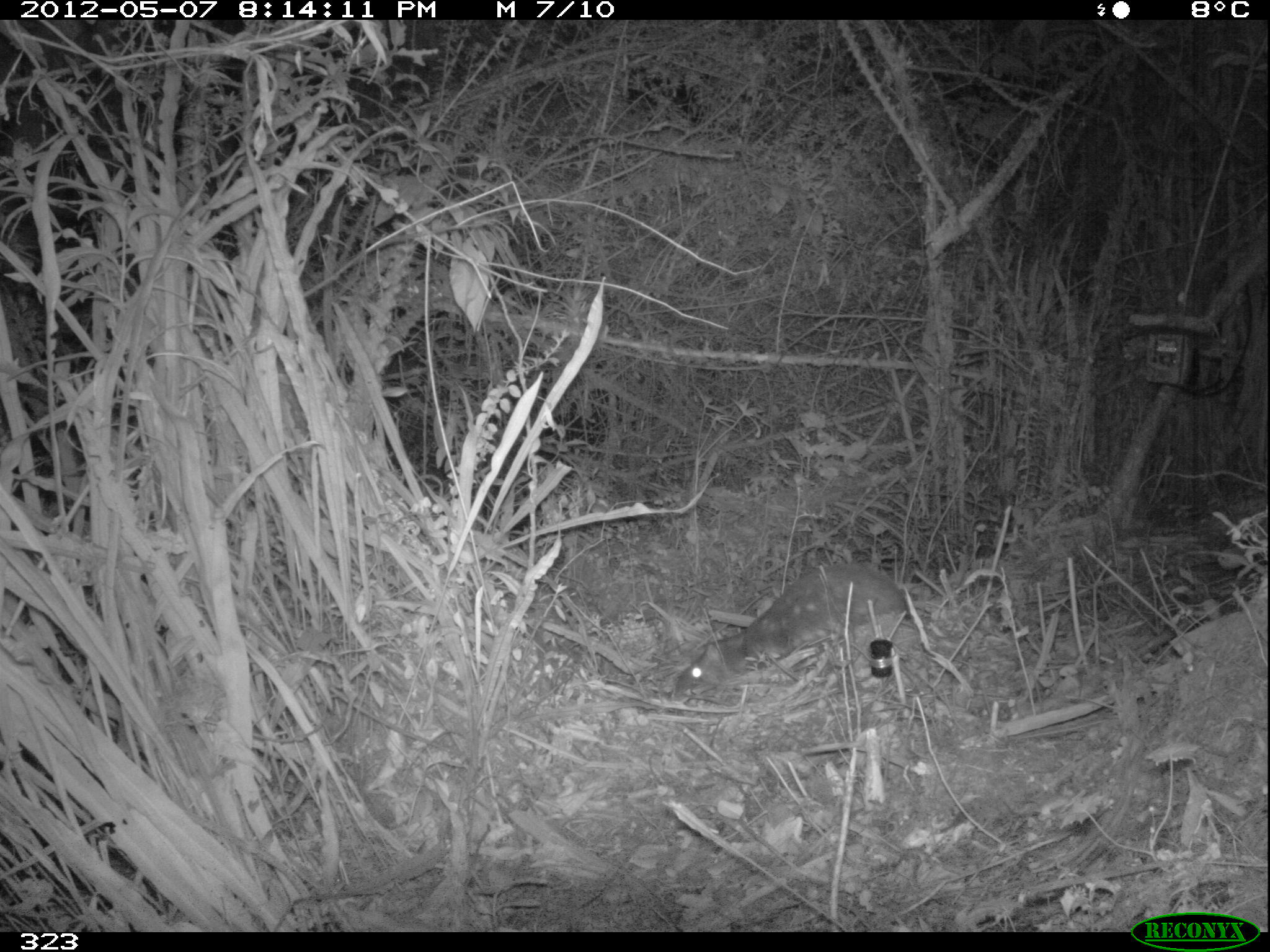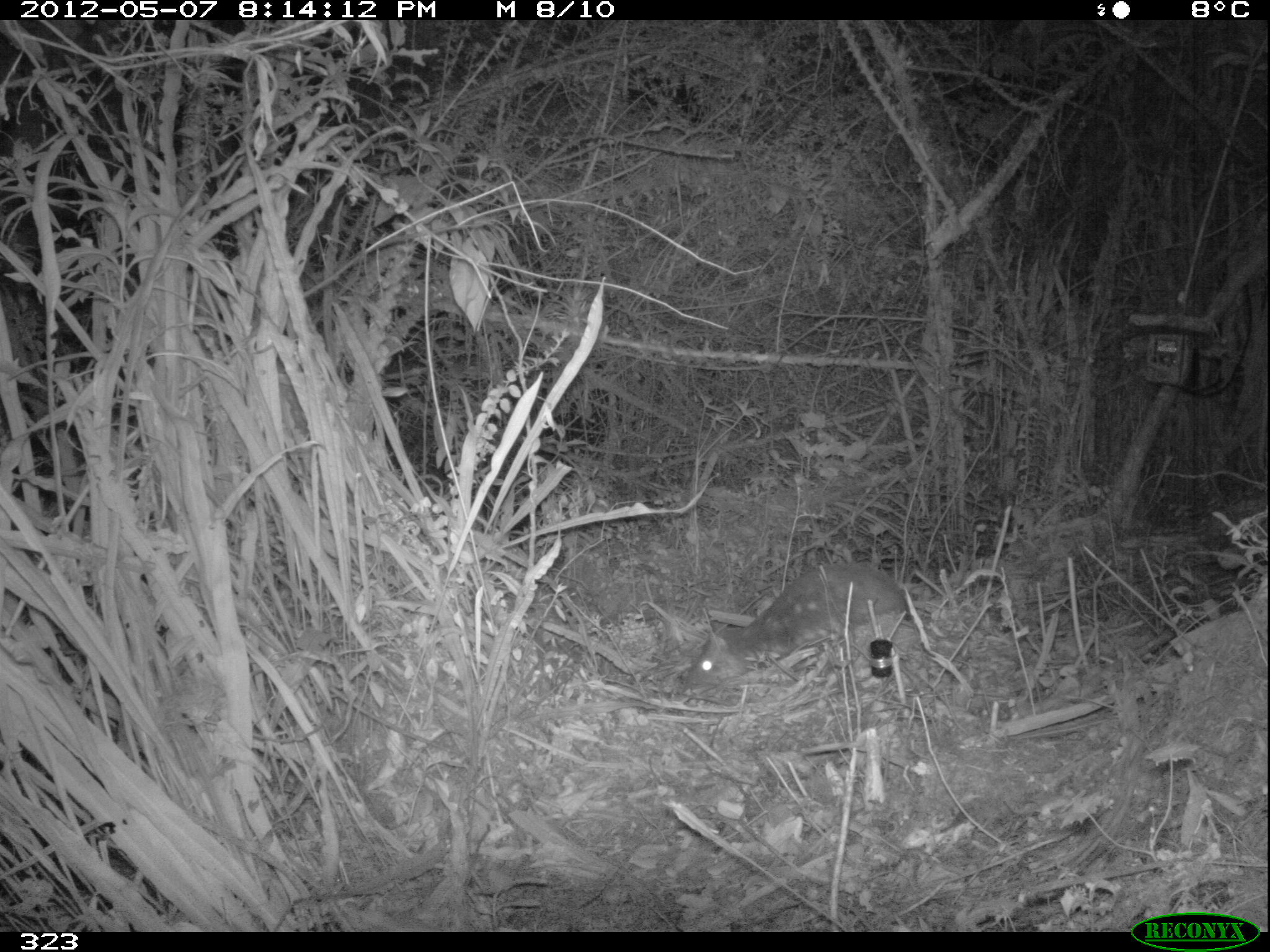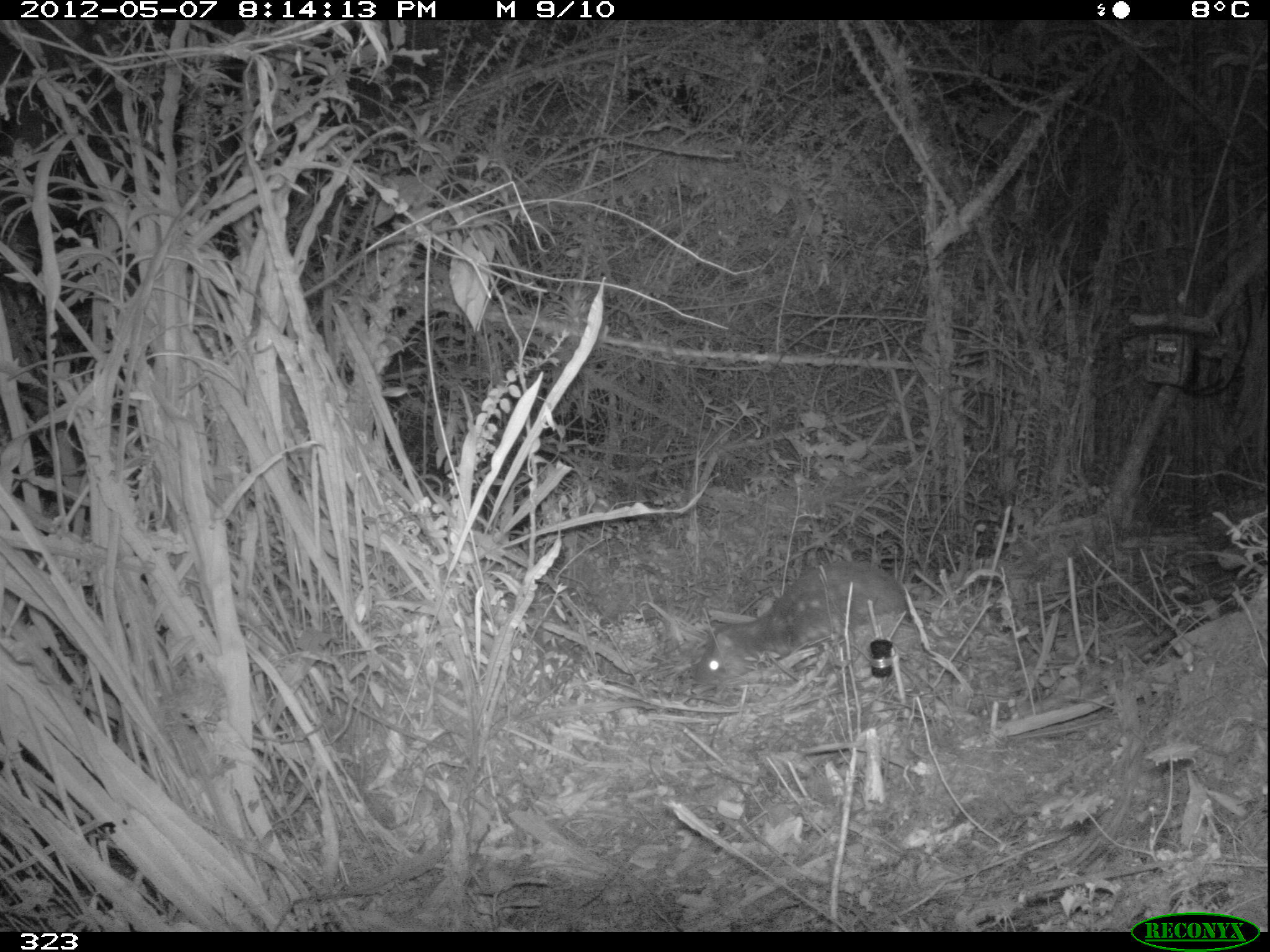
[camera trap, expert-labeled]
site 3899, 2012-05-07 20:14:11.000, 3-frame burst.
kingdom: Animalia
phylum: Chordata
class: Mammalia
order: Rodentia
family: Cuniculidae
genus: Cuniculus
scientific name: Cuniculus taczanowskii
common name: mountain paca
Cuniculus taczanowskii (mountain paca).